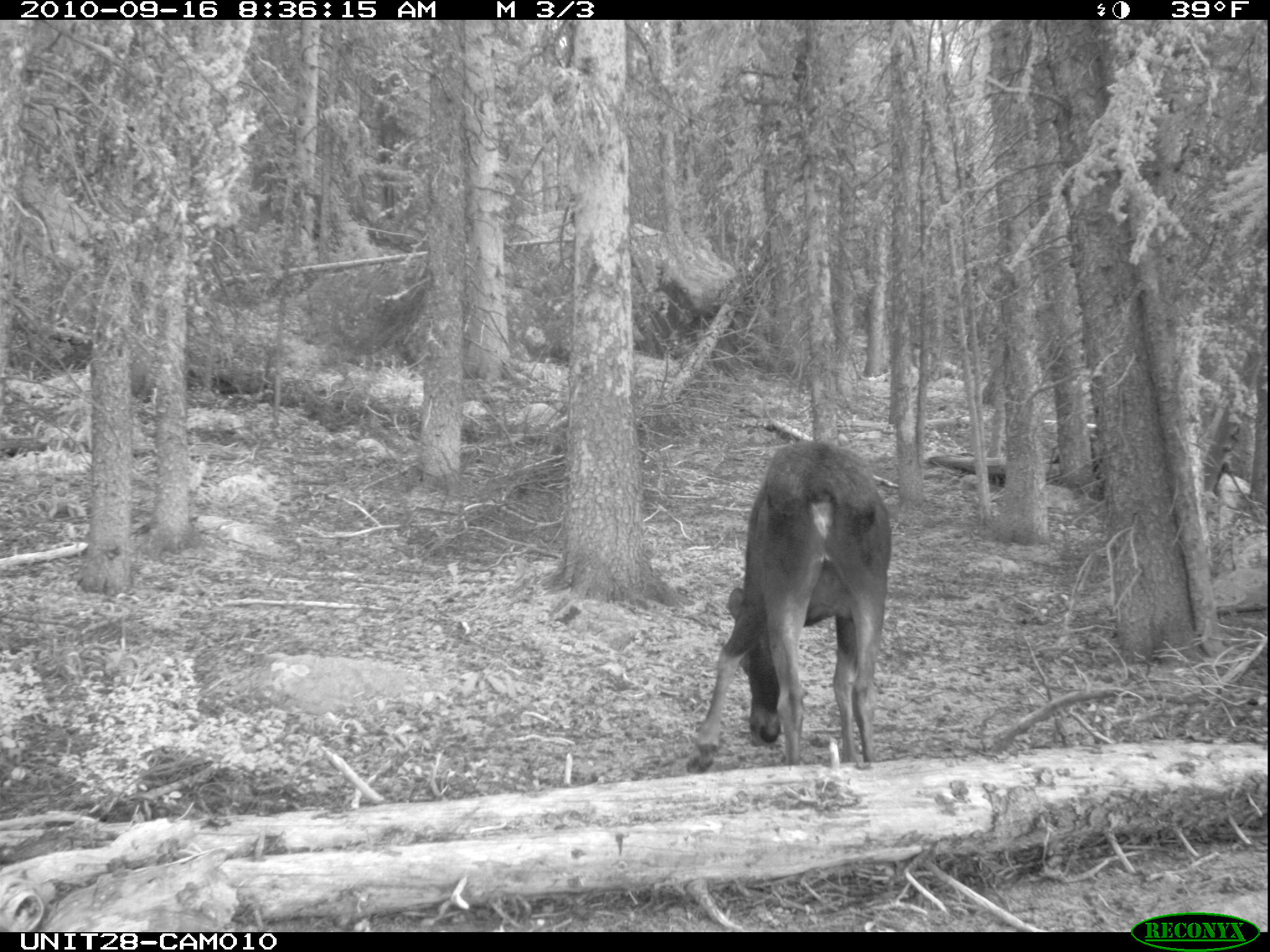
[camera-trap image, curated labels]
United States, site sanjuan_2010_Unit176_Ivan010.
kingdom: Animalia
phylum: Chordata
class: Mammalia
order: Artiodactyla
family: Cervidae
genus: Alces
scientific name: Alces alces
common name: moose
Alces alces (moose).